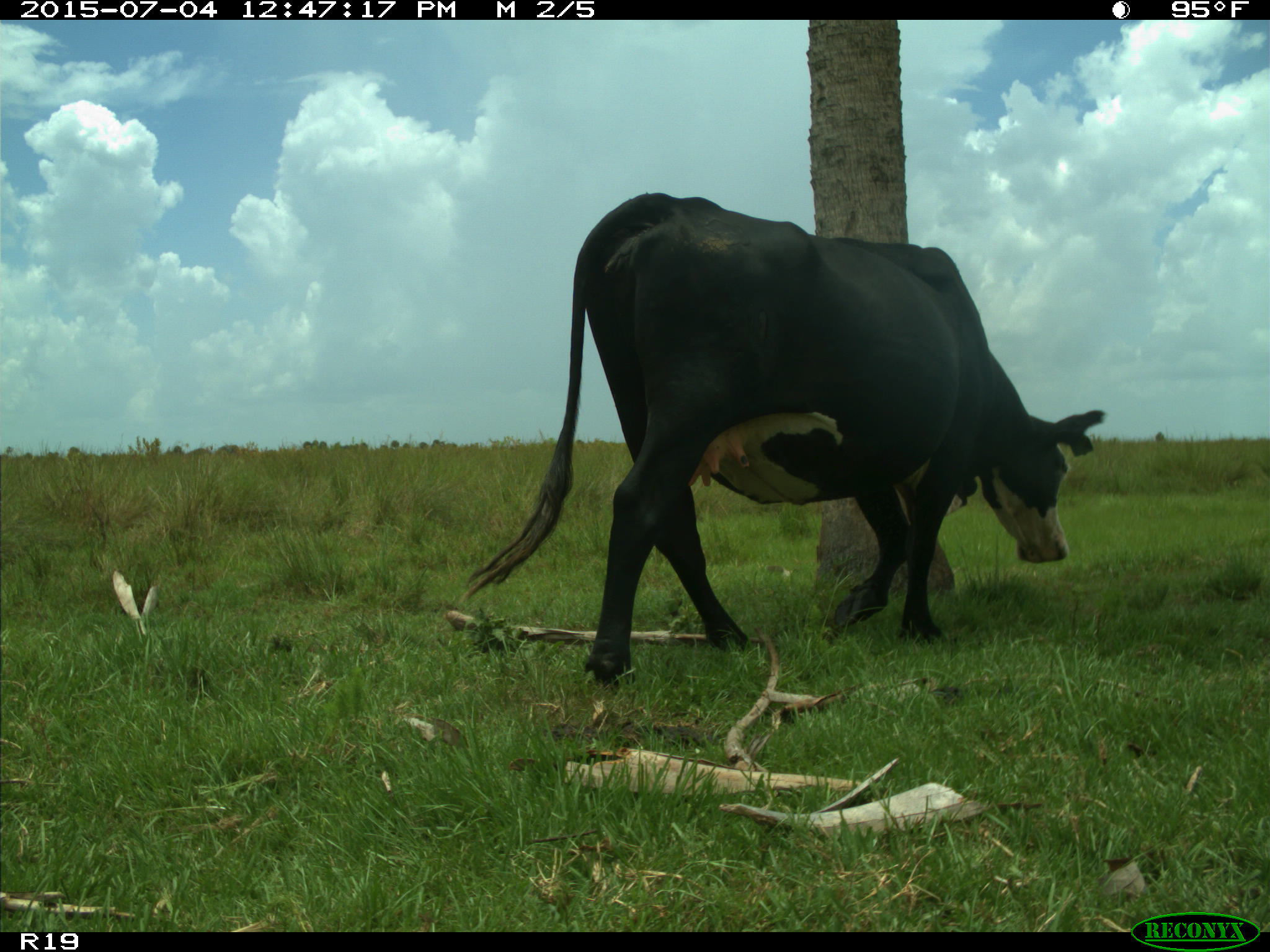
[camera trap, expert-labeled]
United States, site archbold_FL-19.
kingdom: Animalia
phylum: Chordata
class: Mammalia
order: Artiodactyla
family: Bovidae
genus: Bos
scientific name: Bos taurus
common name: domestic cow